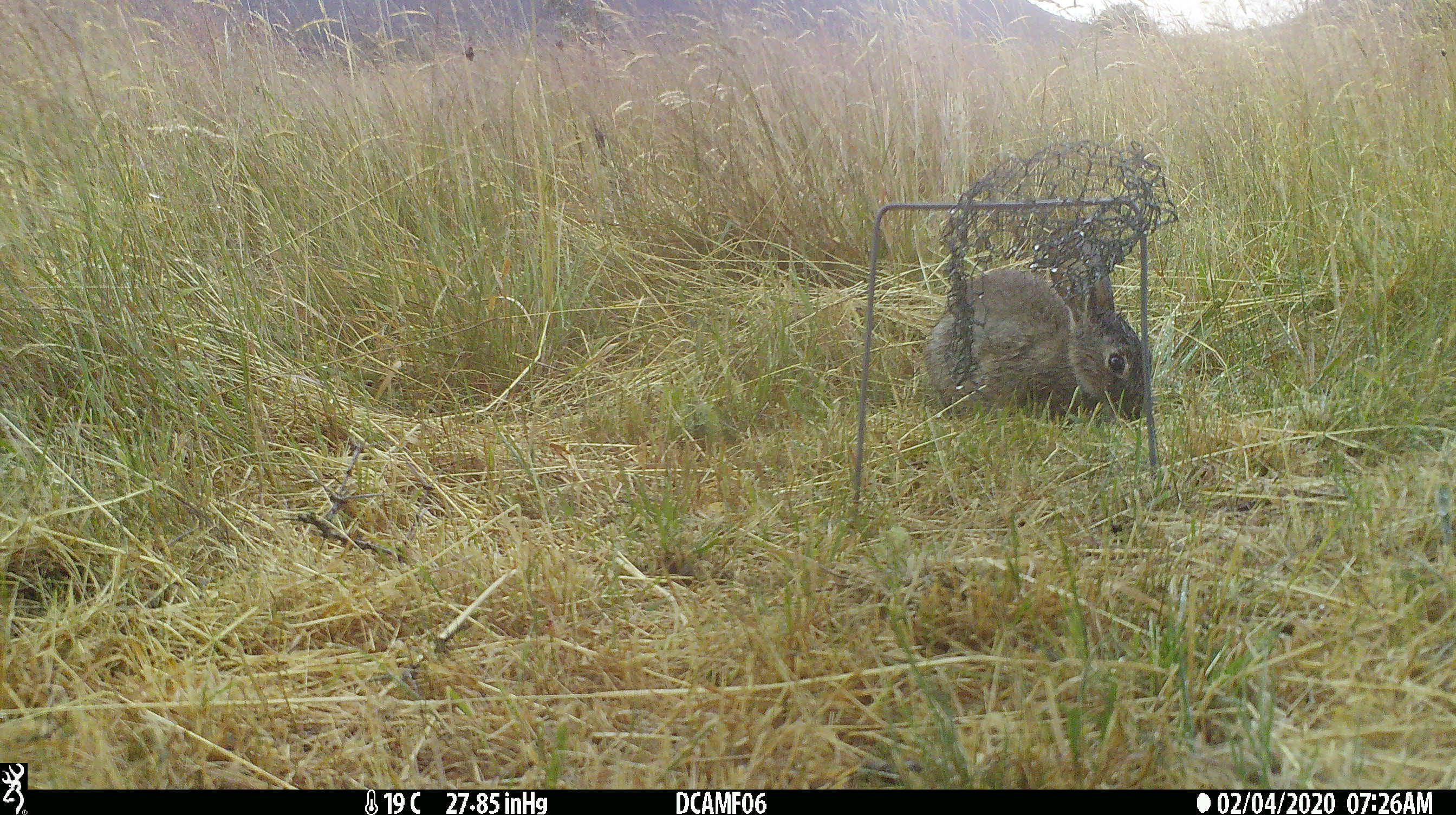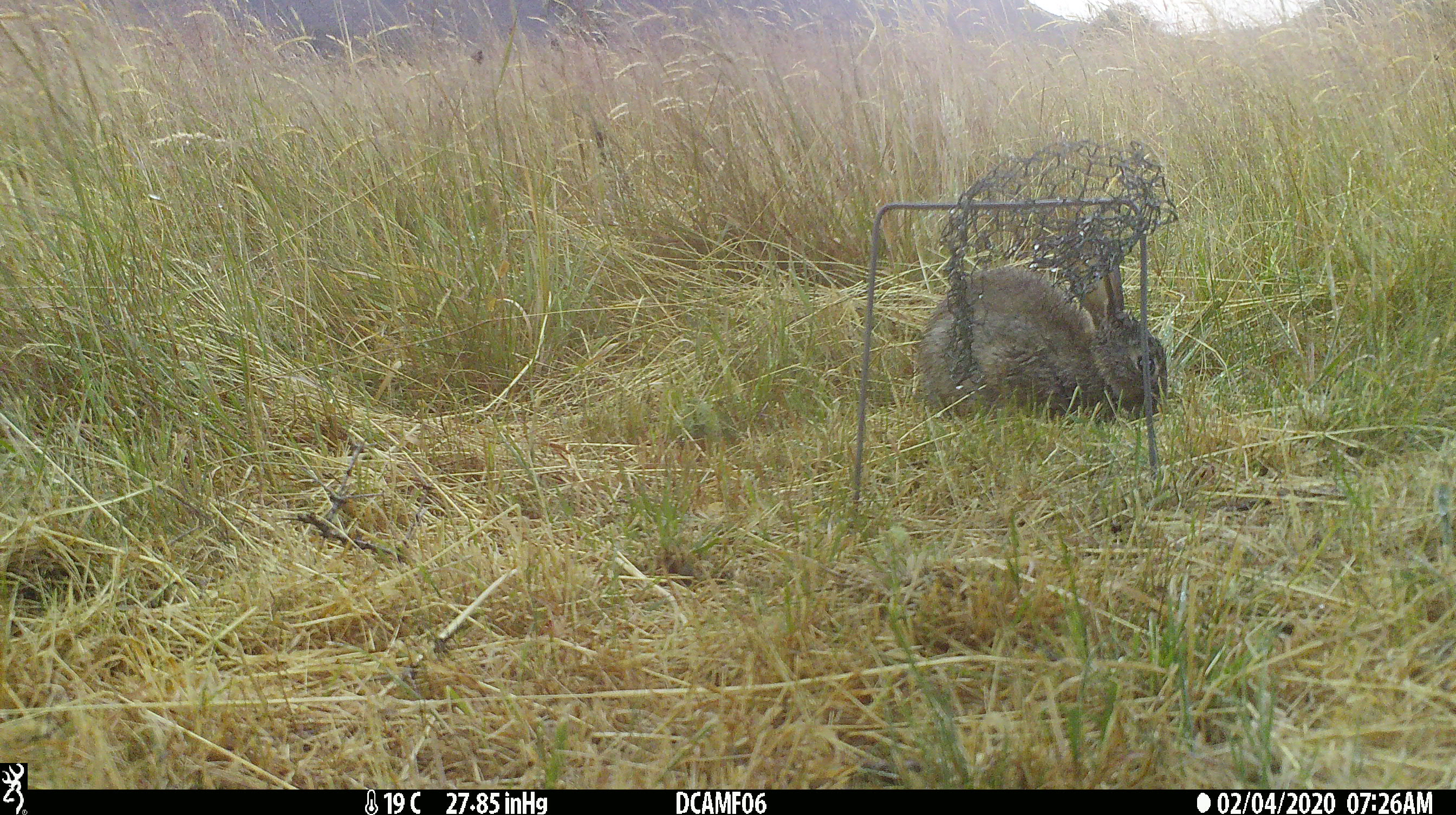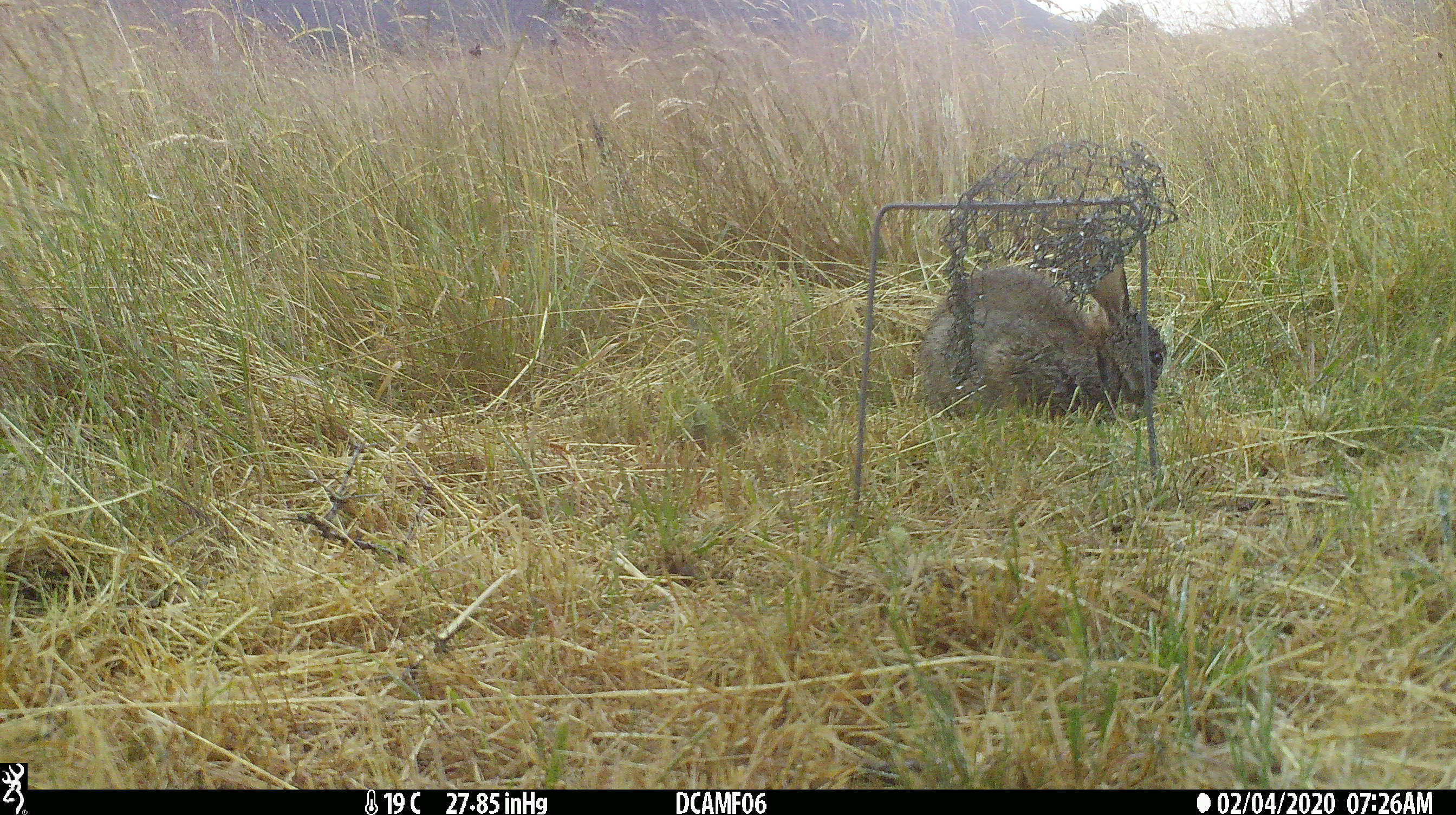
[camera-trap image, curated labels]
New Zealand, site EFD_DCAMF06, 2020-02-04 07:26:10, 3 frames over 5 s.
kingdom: Animalia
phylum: Chordata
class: Mammalia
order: Lagomorpha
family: Leporidae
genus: Oryctolagus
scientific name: Oryctolagus cuniculus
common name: european rabbit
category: rabbit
Rabbit (european rabbit) (Oryctolagus cuniculus).